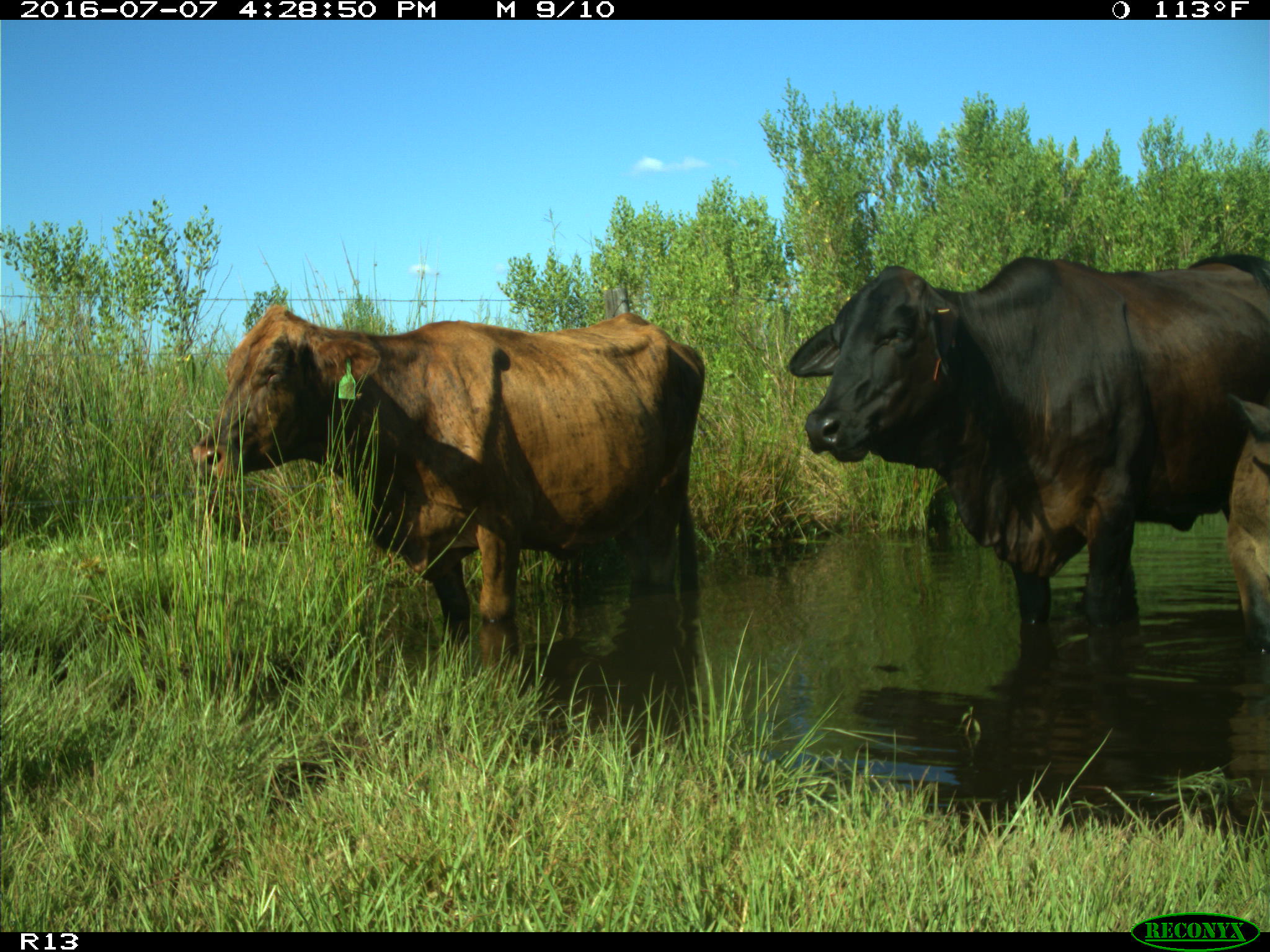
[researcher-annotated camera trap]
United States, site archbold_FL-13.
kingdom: Animalia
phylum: Chordata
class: Mammalia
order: Artiodactyla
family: Bovidae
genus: Bos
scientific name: Bos taurus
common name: domestic cow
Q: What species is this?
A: Bos taurus (domestic cow).